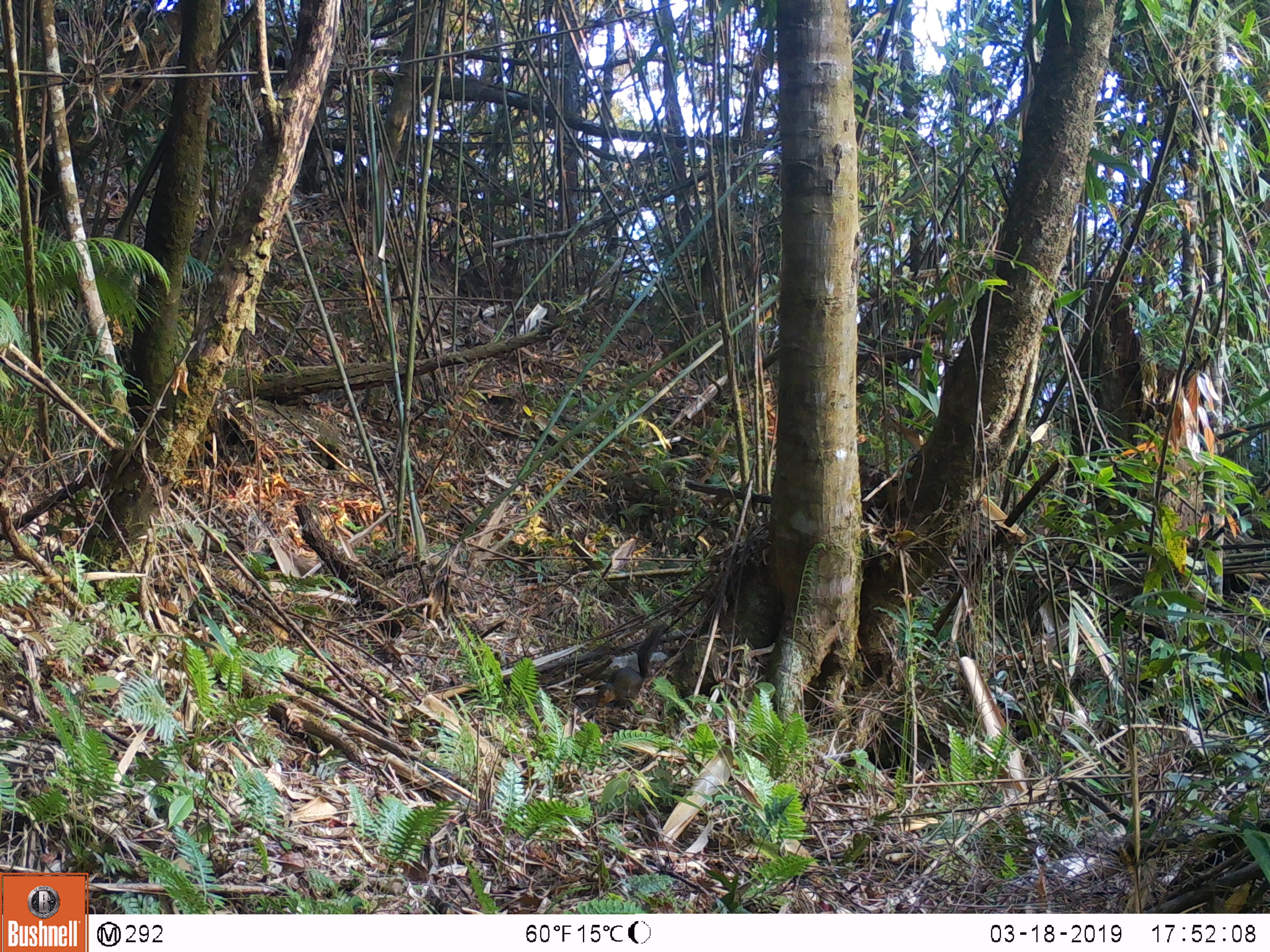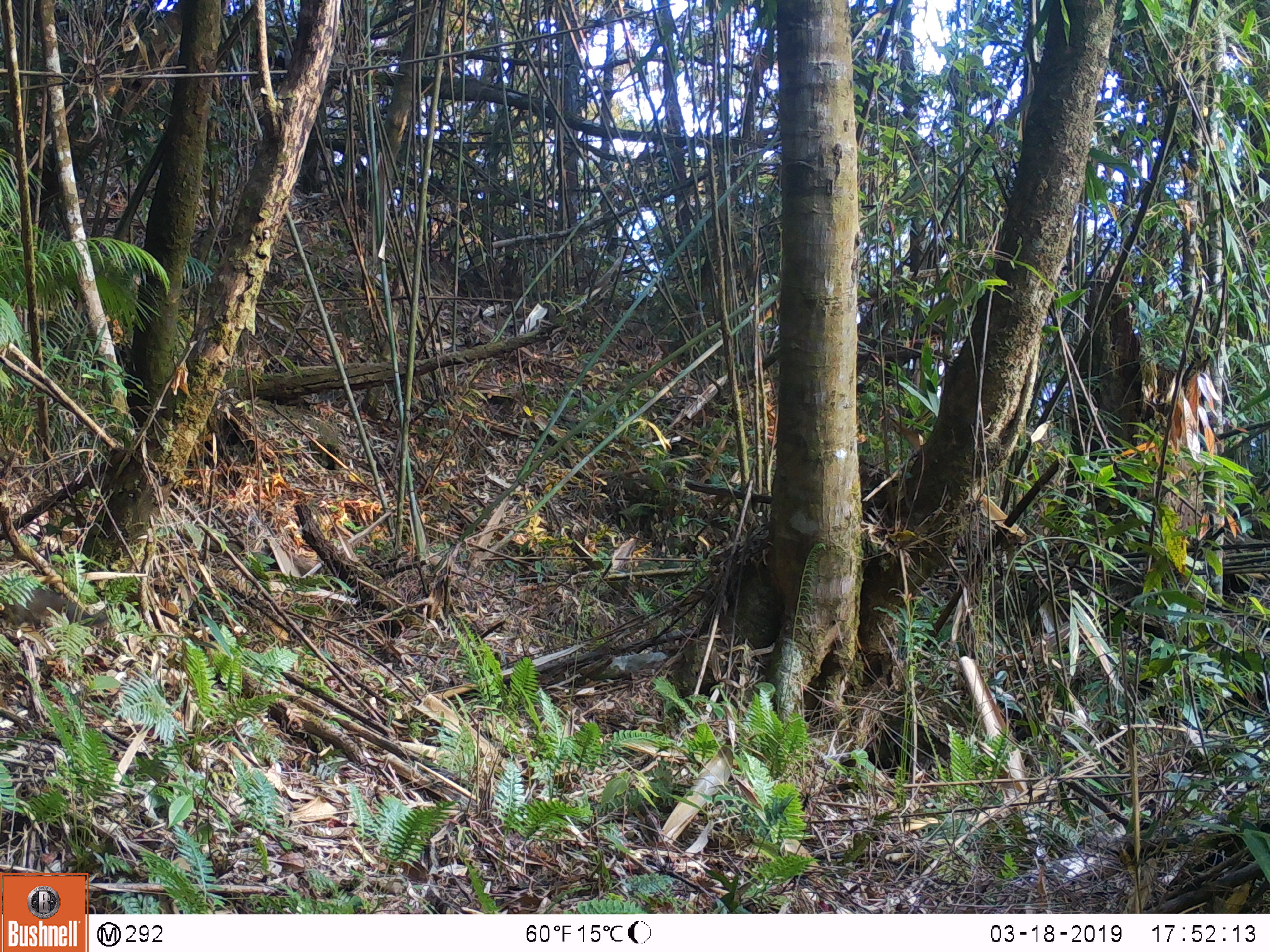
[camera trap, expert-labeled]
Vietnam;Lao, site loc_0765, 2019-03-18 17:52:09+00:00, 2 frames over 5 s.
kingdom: Animalia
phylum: Chordata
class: Mammalia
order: Rodentia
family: Sciuridae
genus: Dremomys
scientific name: Dremomys rufigenis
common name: red-cheeked squirrel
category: red cheeked squirrel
Red cheeked squirrel (red-cheeked squirrel) (Dremomys rufigenis). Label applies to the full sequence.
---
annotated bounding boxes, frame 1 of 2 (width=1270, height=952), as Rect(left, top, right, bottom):
red cheeked squirrel: Rect(596, 624, 667, 709)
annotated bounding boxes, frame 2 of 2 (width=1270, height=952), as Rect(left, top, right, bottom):
red cheeked squirrel: Rect(0, 589, 114, 628)